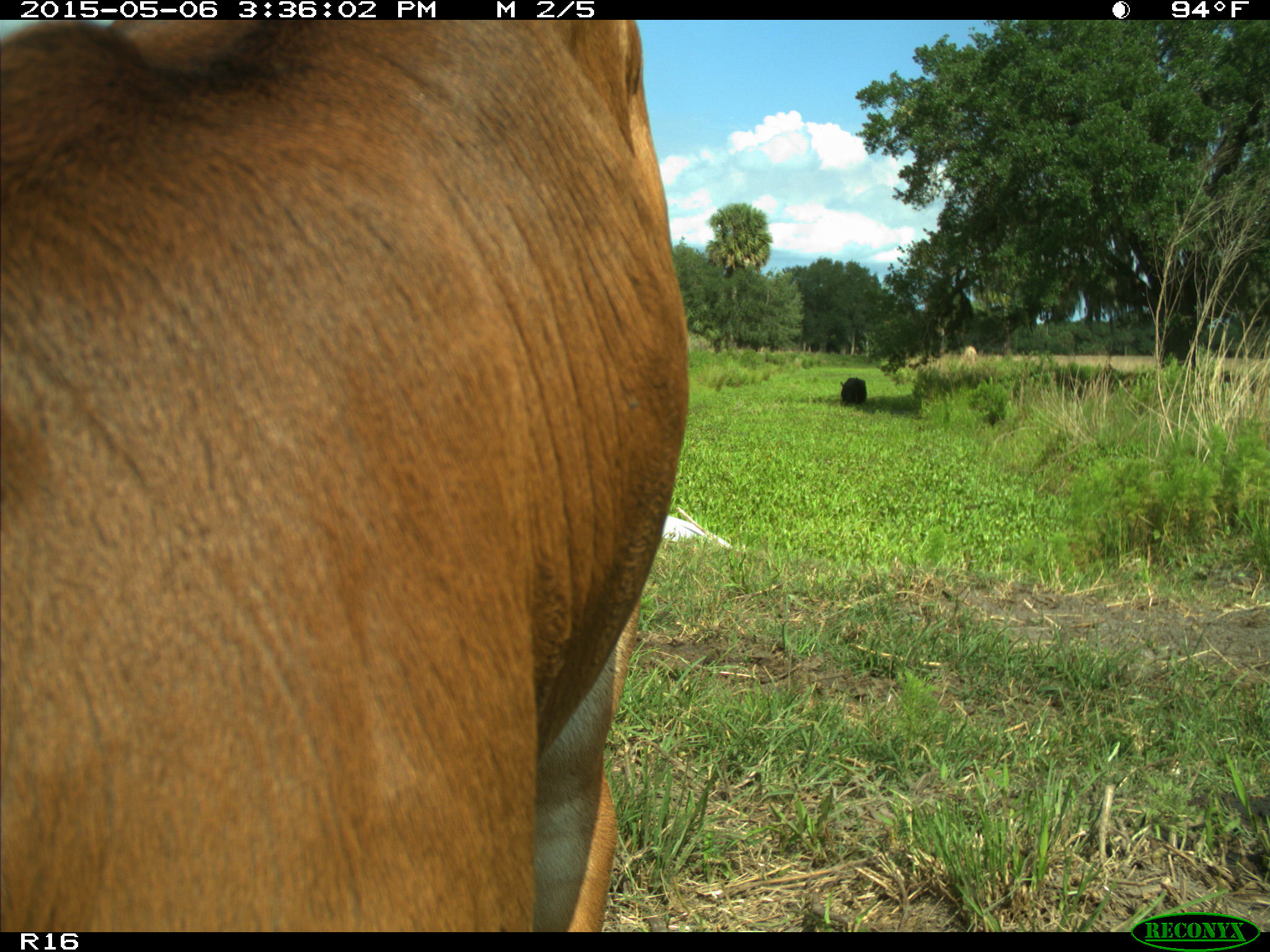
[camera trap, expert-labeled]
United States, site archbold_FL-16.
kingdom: Animalia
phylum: Chordata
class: Mammalia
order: Artiodactyla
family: Bovidae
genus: Bos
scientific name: Bos taurus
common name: domestic cow